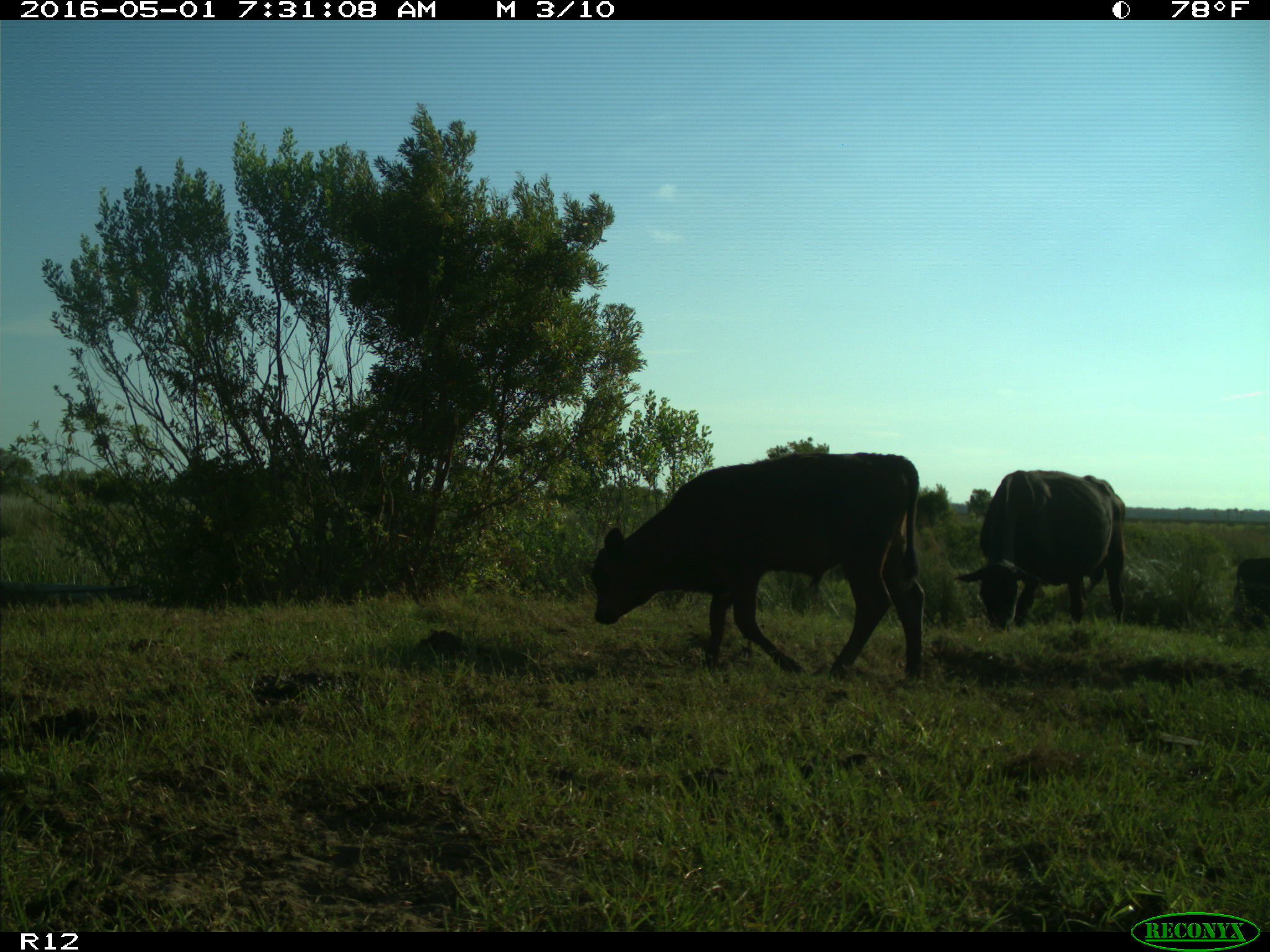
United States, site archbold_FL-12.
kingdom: Animalia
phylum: Chordata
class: Mammalia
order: Artiodactyla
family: Bovidae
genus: Bos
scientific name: Bos taurus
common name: domestic cow